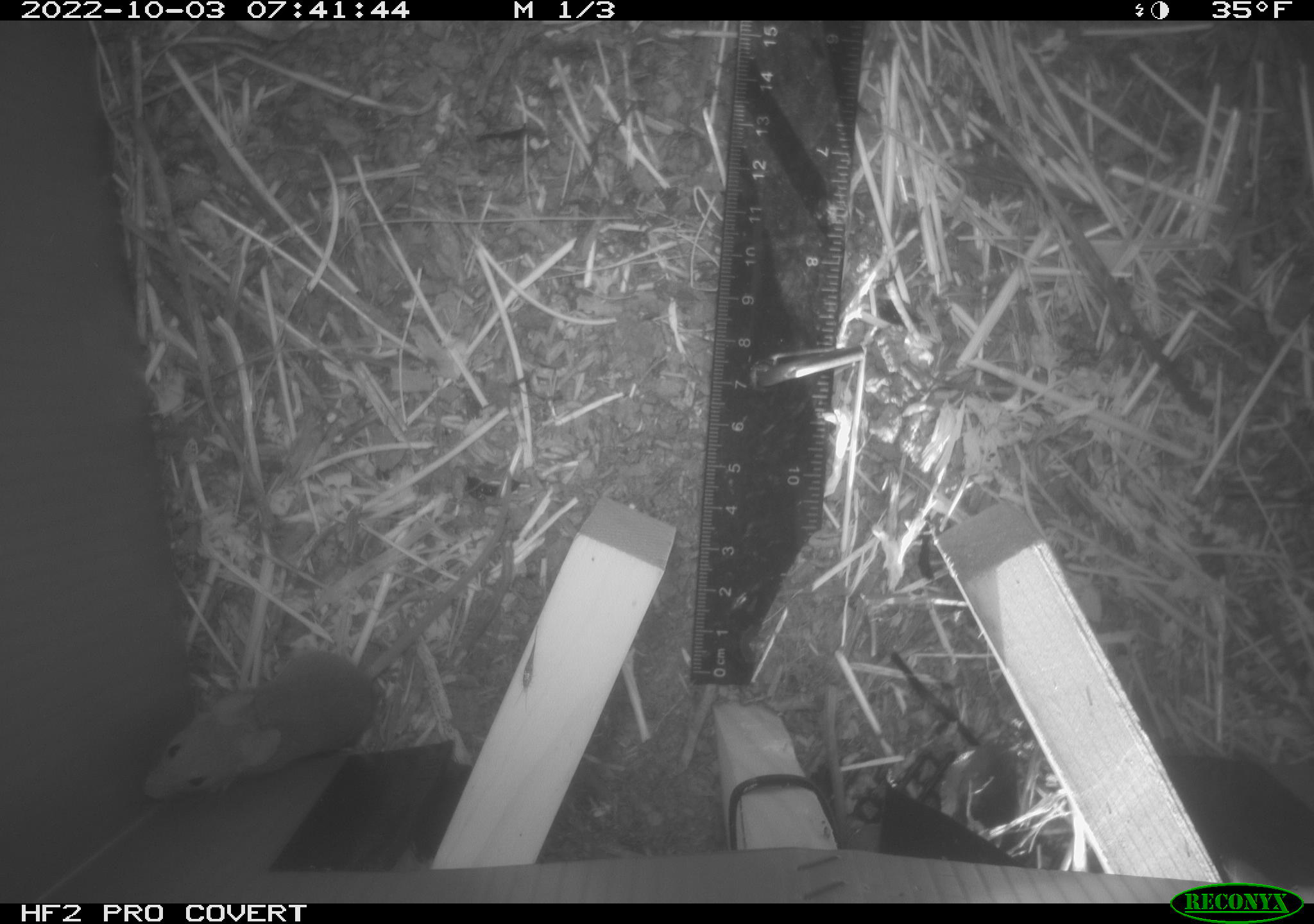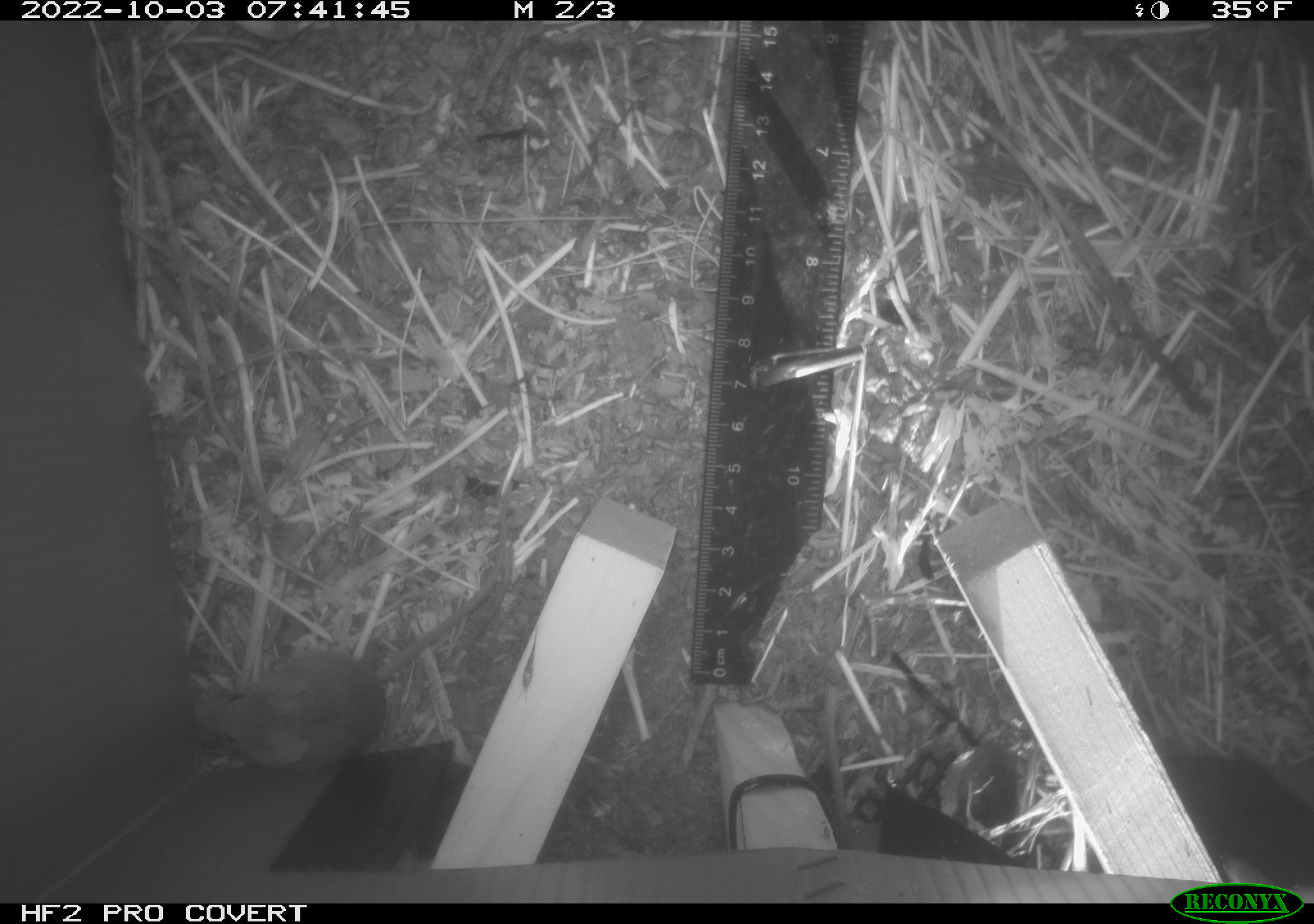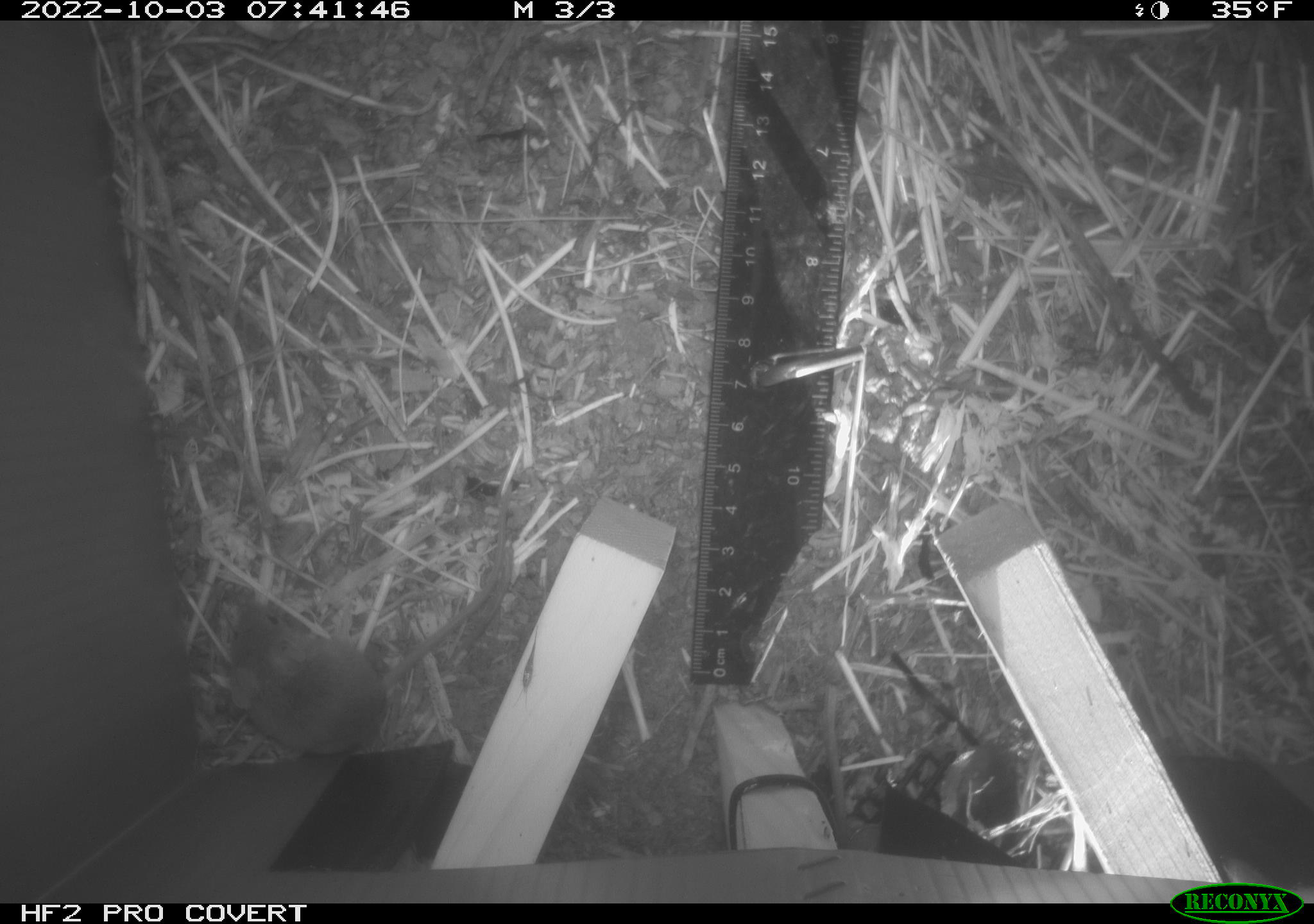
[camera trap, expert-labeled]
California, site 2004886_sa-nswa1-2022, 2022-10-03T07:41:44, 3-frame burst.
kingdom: Animalia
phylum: Chordata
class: Mammalia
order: Rodentia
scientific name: Rodentia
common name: rodent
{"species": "rodent (Rodentia)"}